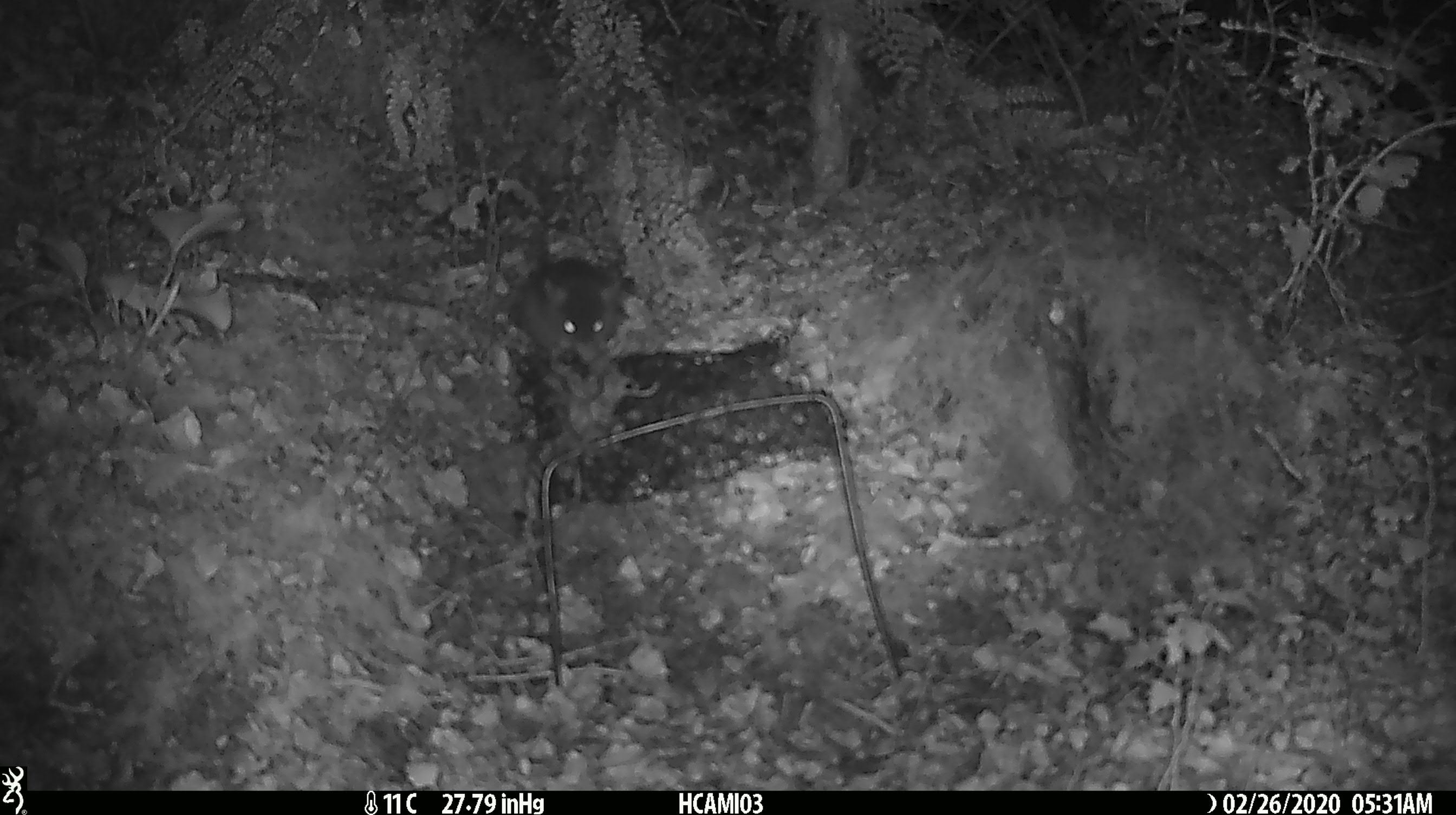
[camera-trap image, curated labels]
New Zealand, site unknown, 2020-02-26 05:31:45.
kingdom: Animalia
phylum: Chordata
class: Mammalia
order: Rodentia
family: Muridae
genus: Mus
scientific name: Mus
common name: mouse